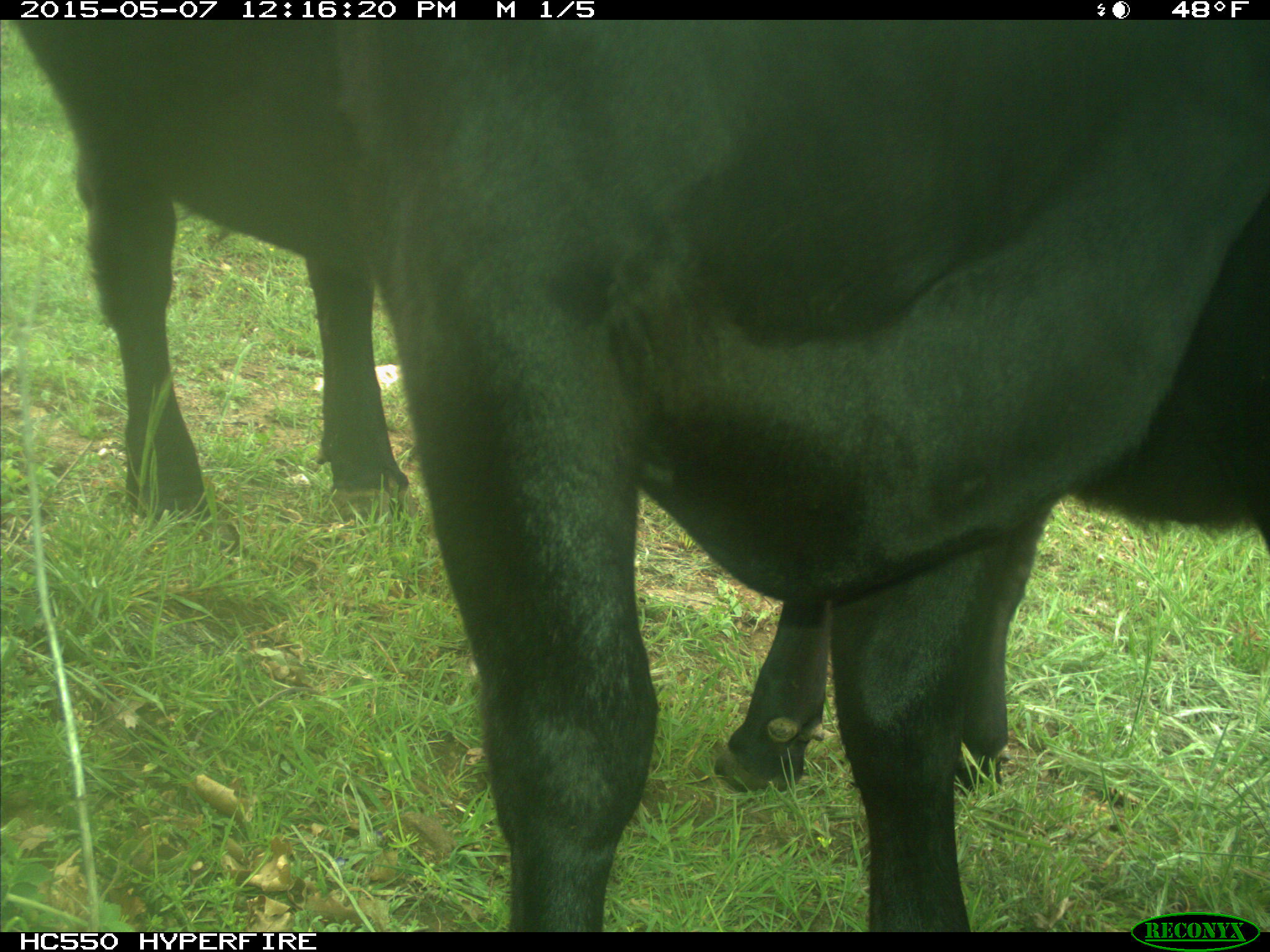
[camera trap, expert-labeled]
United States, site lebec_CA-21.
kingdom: Animalia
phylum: Chordata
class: Mammalia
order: Artiodactyla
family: Bovidae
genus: Bos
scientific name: Bos taurus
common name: domestic cow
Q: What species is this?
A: Bos taurus (domestic cow).